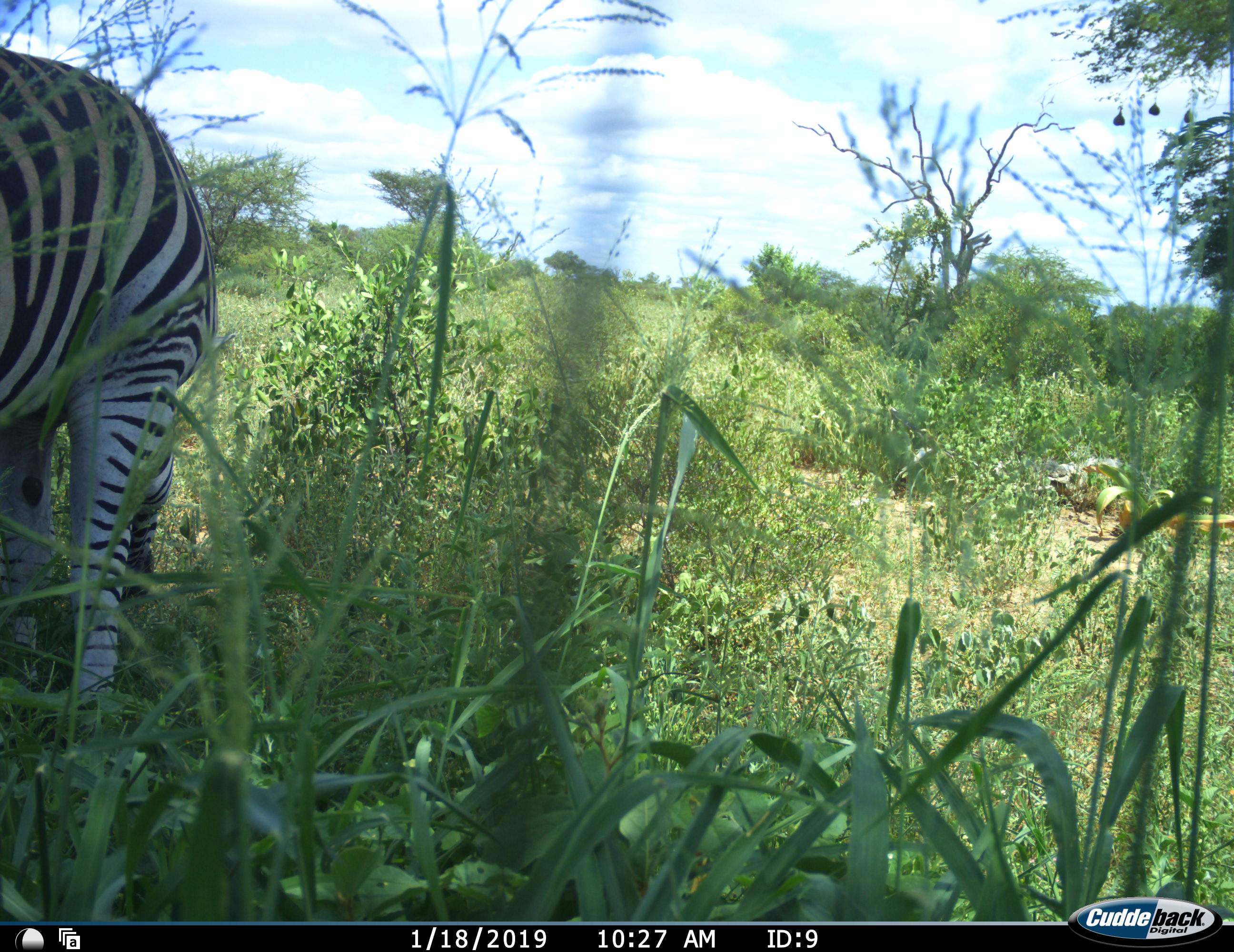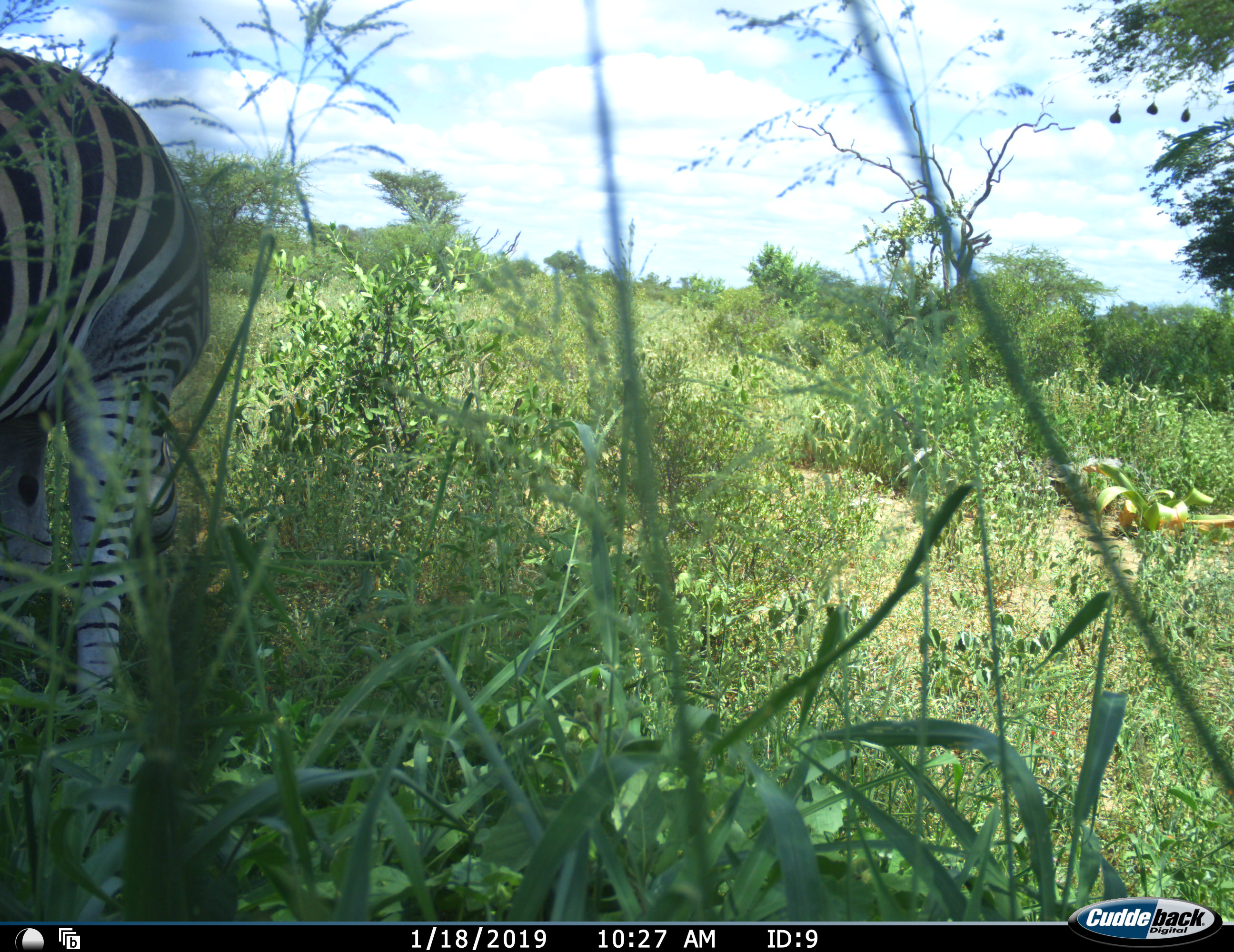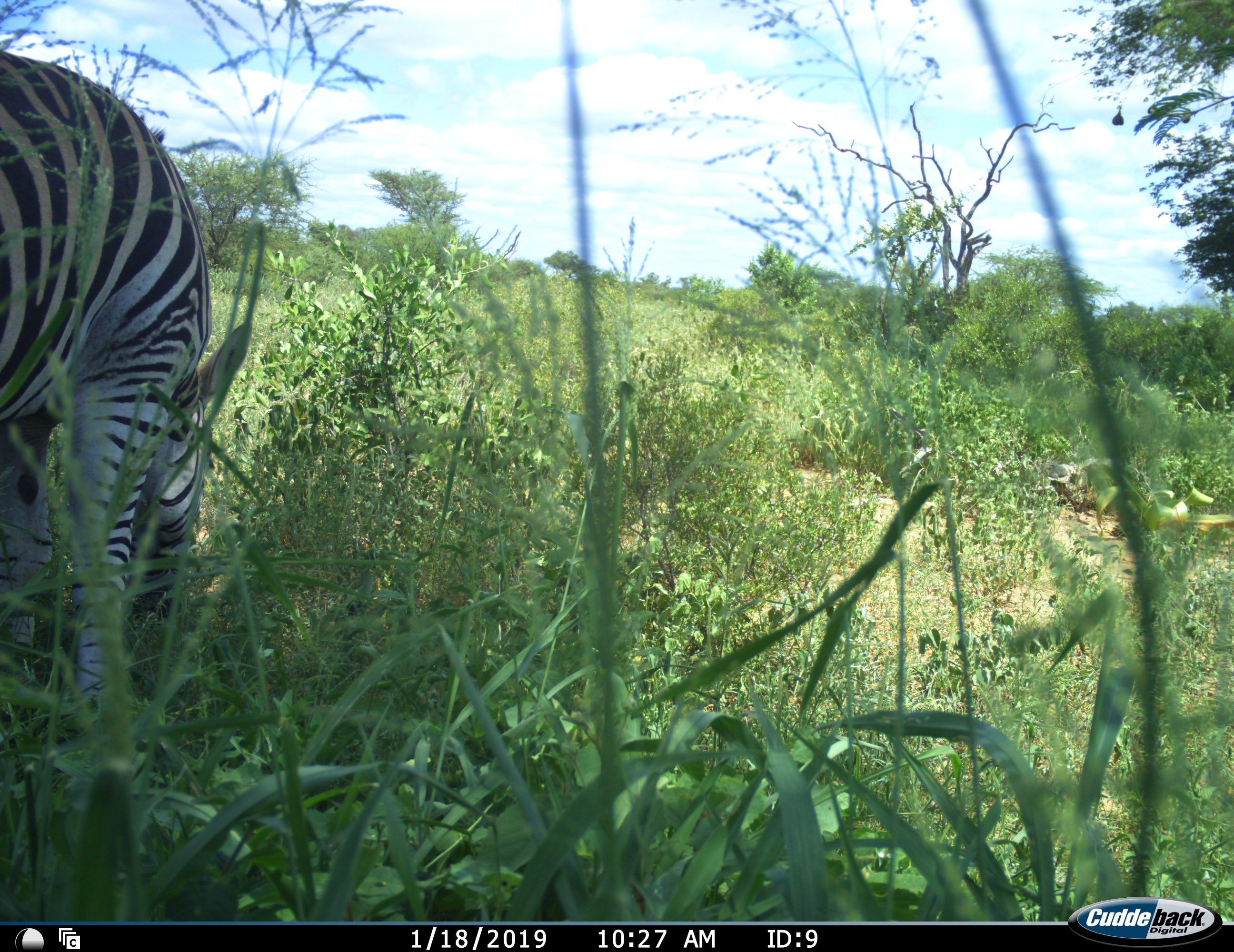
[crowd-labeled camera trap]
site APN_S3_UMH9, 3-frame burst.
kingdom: Animalia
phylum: Chordata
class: Mammalia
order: Perissodactyla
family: Equidae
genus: Equus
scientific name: Equus quagga burchellii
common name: burchell's zebra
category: zebraburchells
Zebraburchells (burchell's zebra) (Equus quagga burchellii), count 1. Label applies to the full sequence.